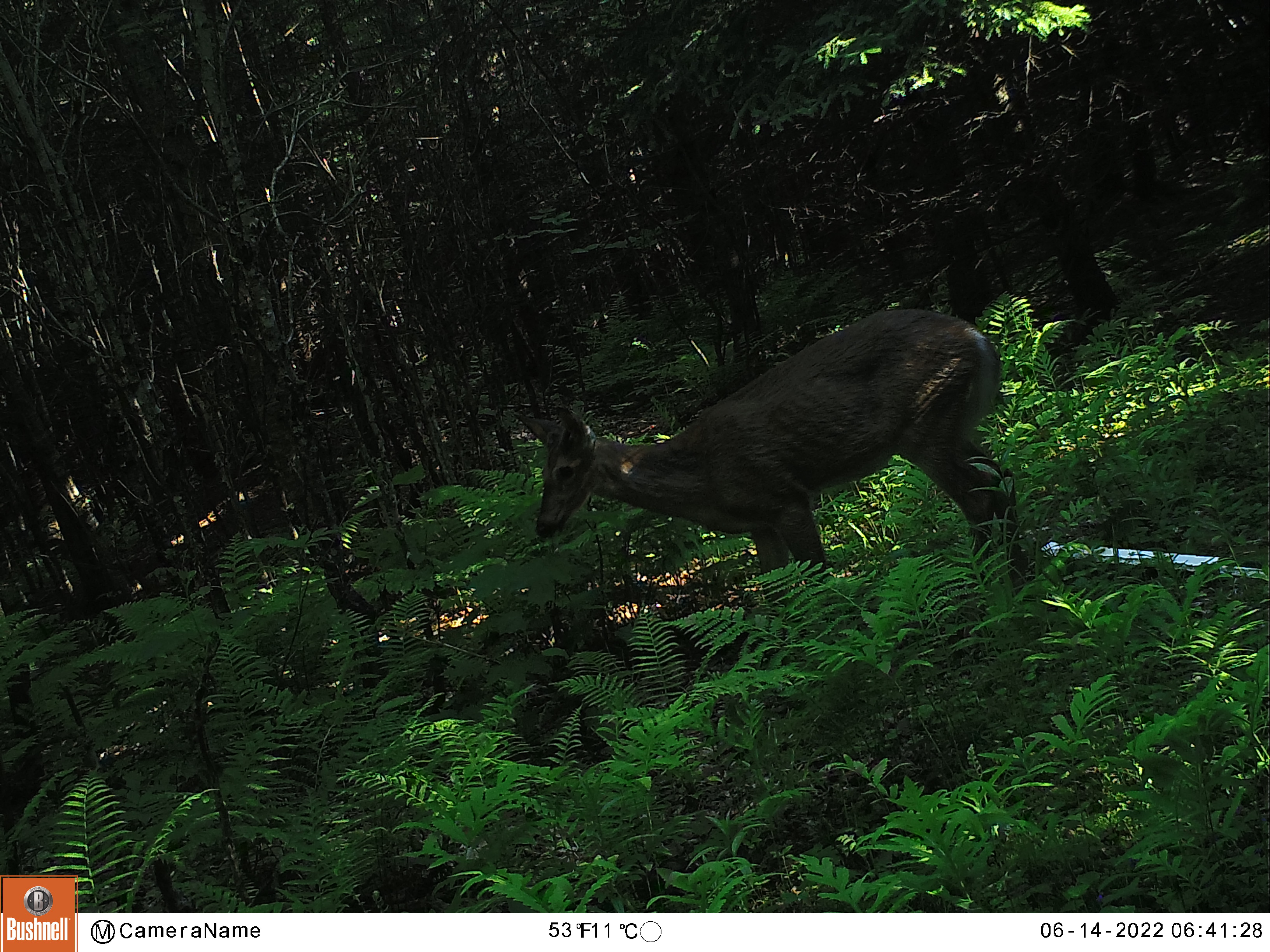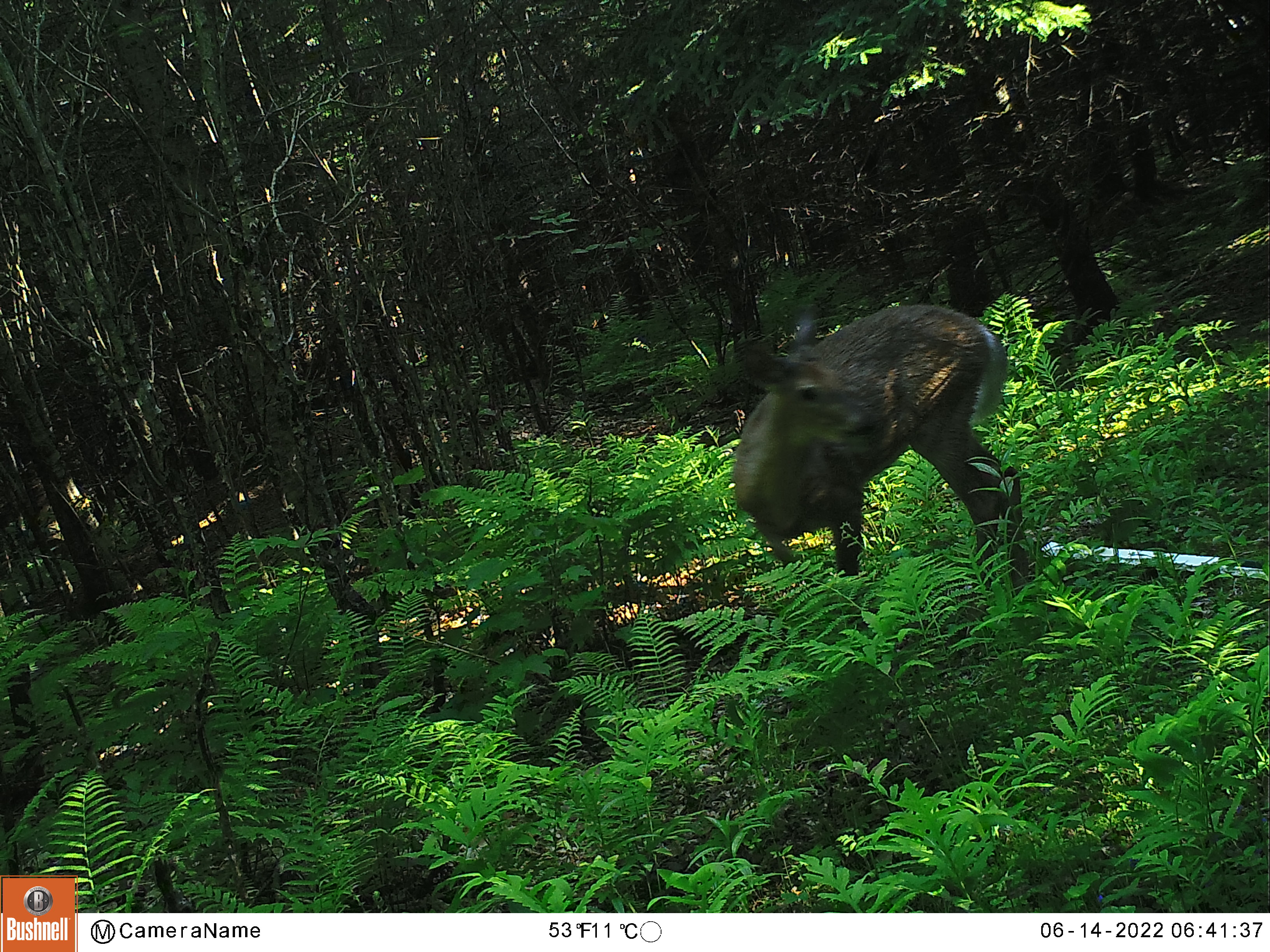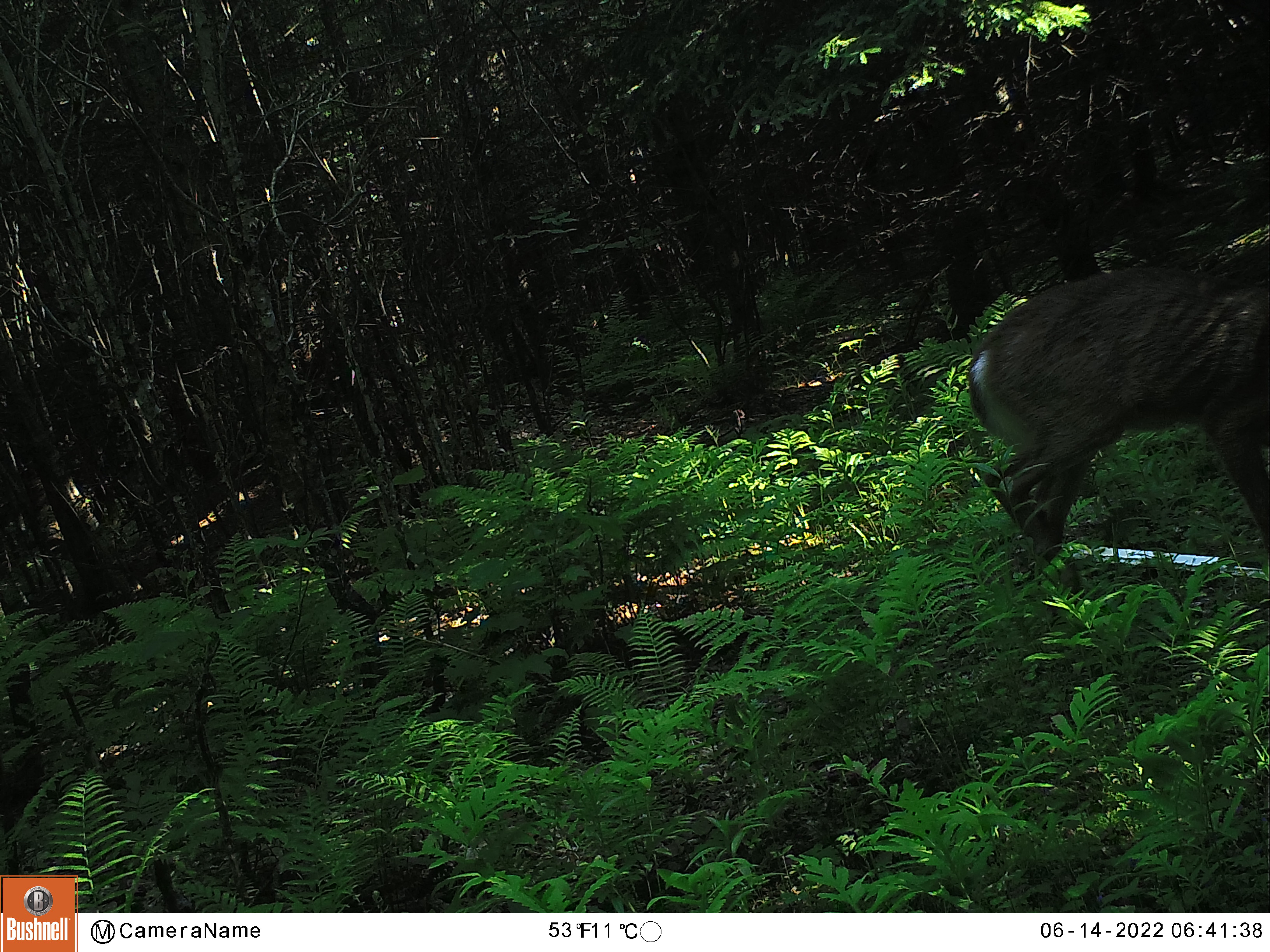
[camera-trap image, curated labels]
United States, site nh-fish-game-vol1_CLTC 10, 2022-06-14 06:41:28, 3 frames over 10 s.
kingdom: Animalia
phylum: Chordata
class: Mammalia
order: Artiodactyla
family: Cervidae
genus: Odocoileus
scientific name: Odocoileus virginianus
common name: white-tailed deer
White-tailed deer (Odocoileus virginianus).